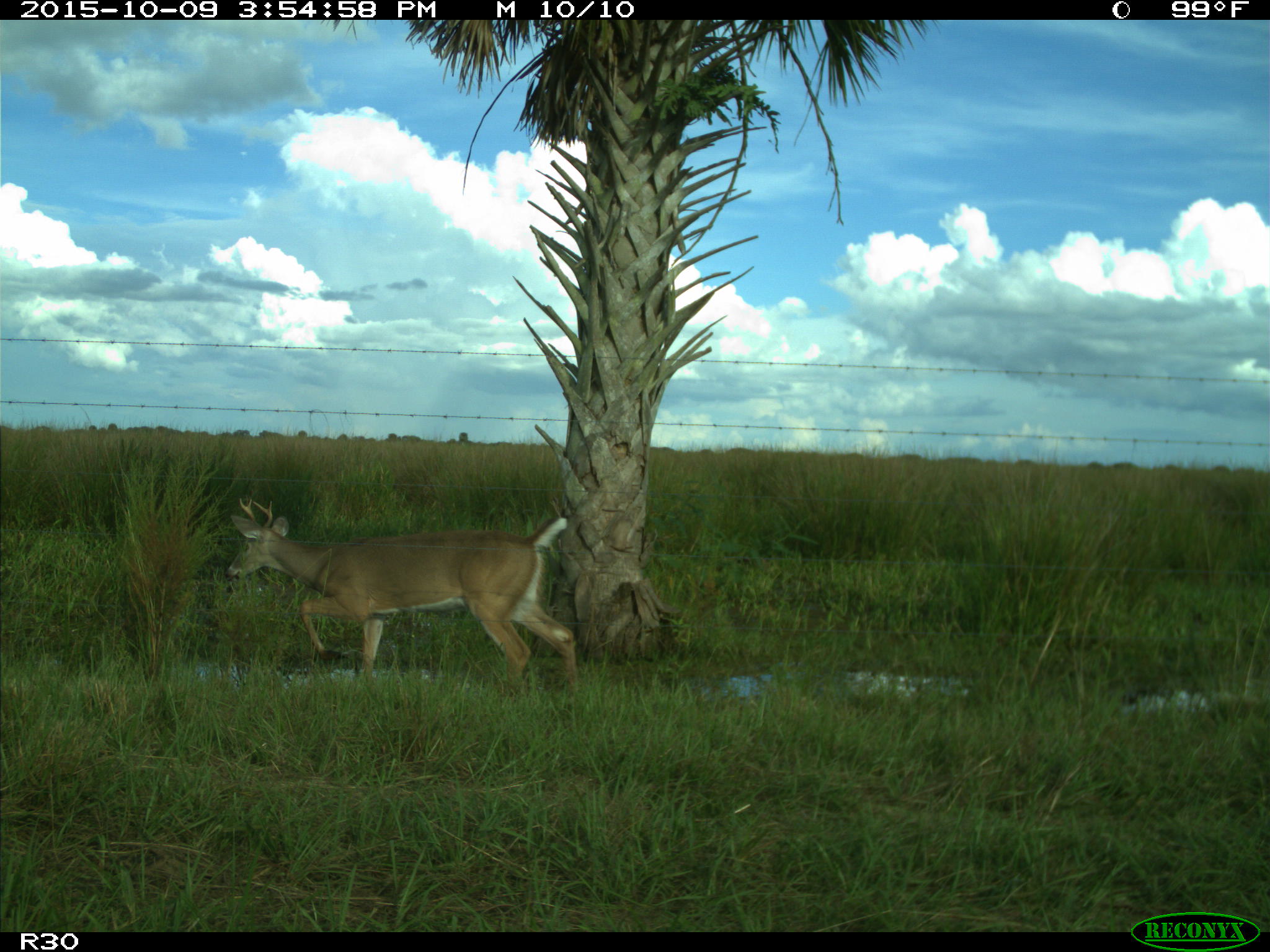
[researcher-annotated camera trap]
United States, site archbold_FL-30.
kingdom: Animalia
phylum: Chordata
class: Mammalia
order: Artiodactyla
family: Cervidae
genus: Odocoileus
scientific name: Odocoileus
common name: deer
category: unidentified deer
Unidentified deer (deer) (Odocoileus).